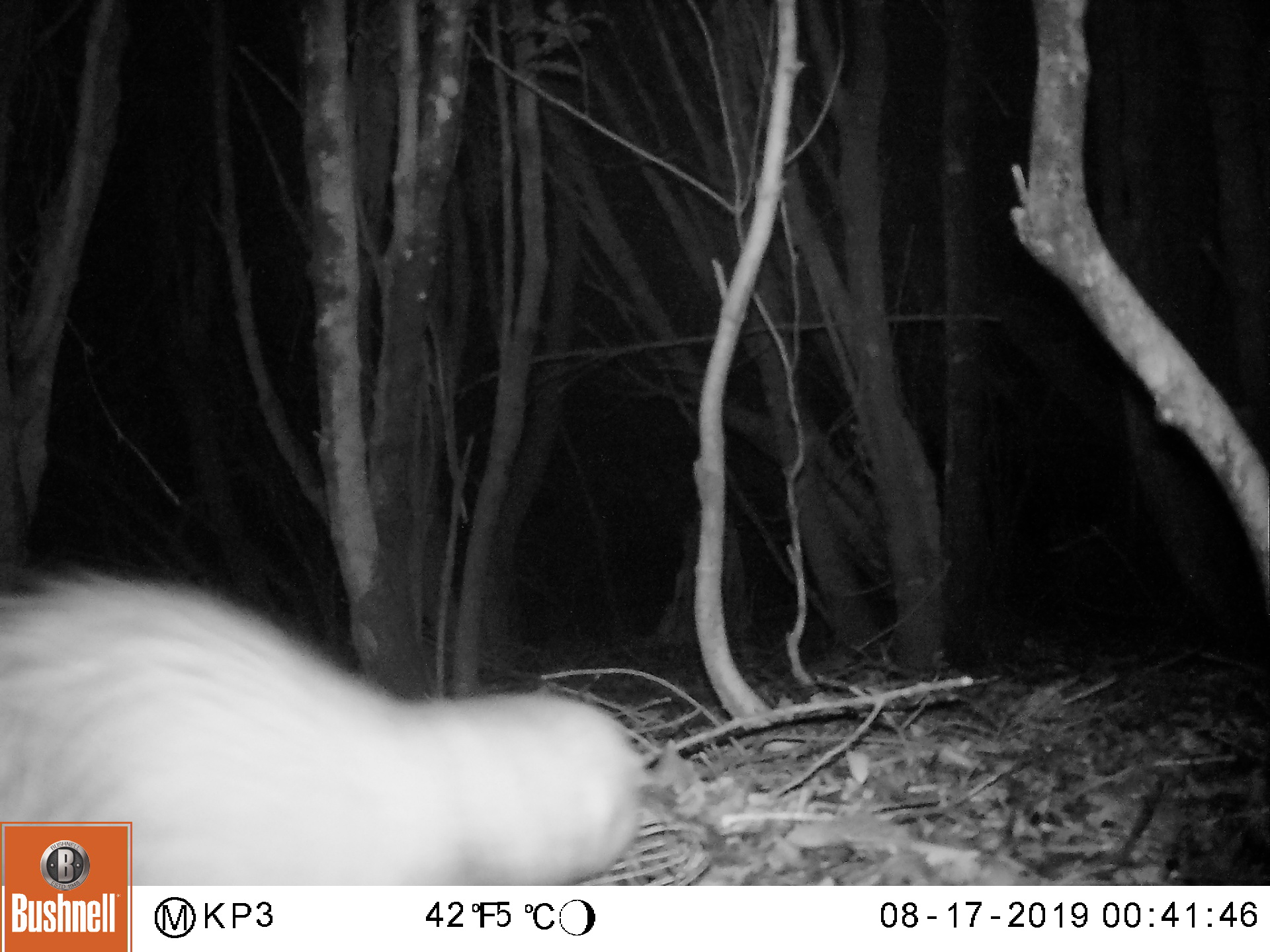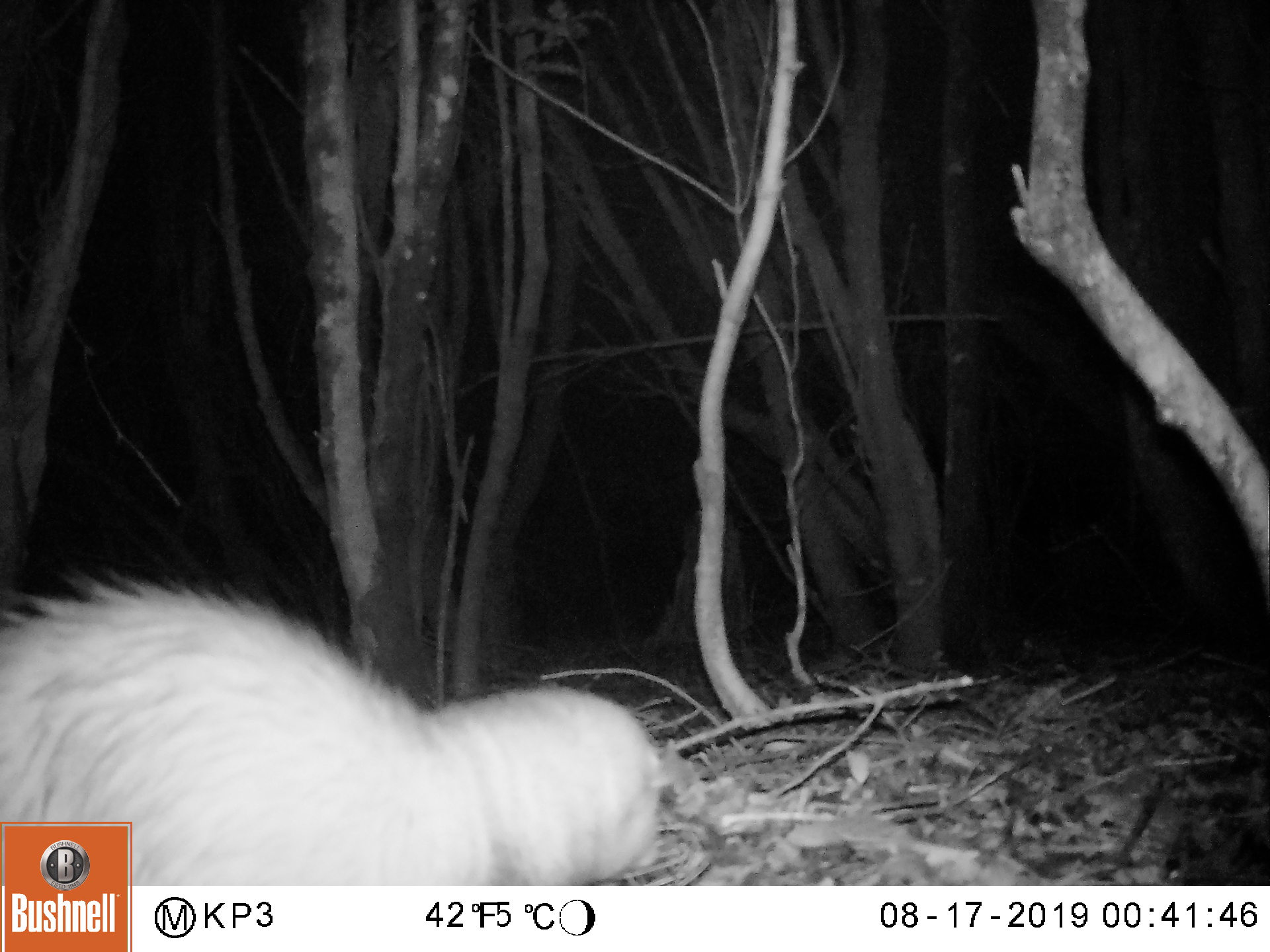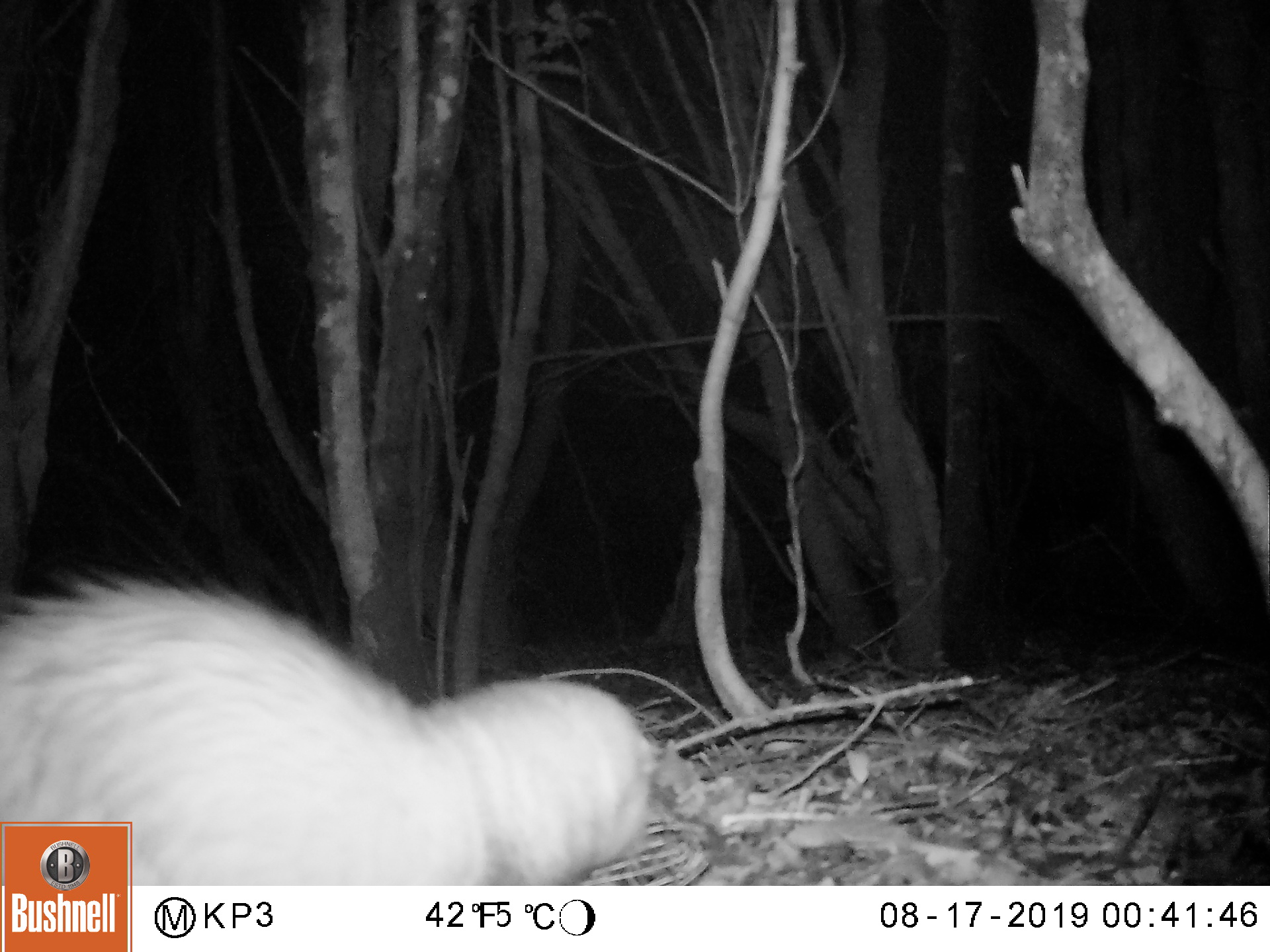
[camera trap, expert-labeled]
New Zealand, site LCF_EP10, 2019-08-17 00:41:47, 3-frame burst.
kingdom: Animalia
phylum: Chordata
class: Mammalia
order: Carnivora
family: Mustelidae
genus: Mustela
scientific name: Mustela furo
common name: ferret